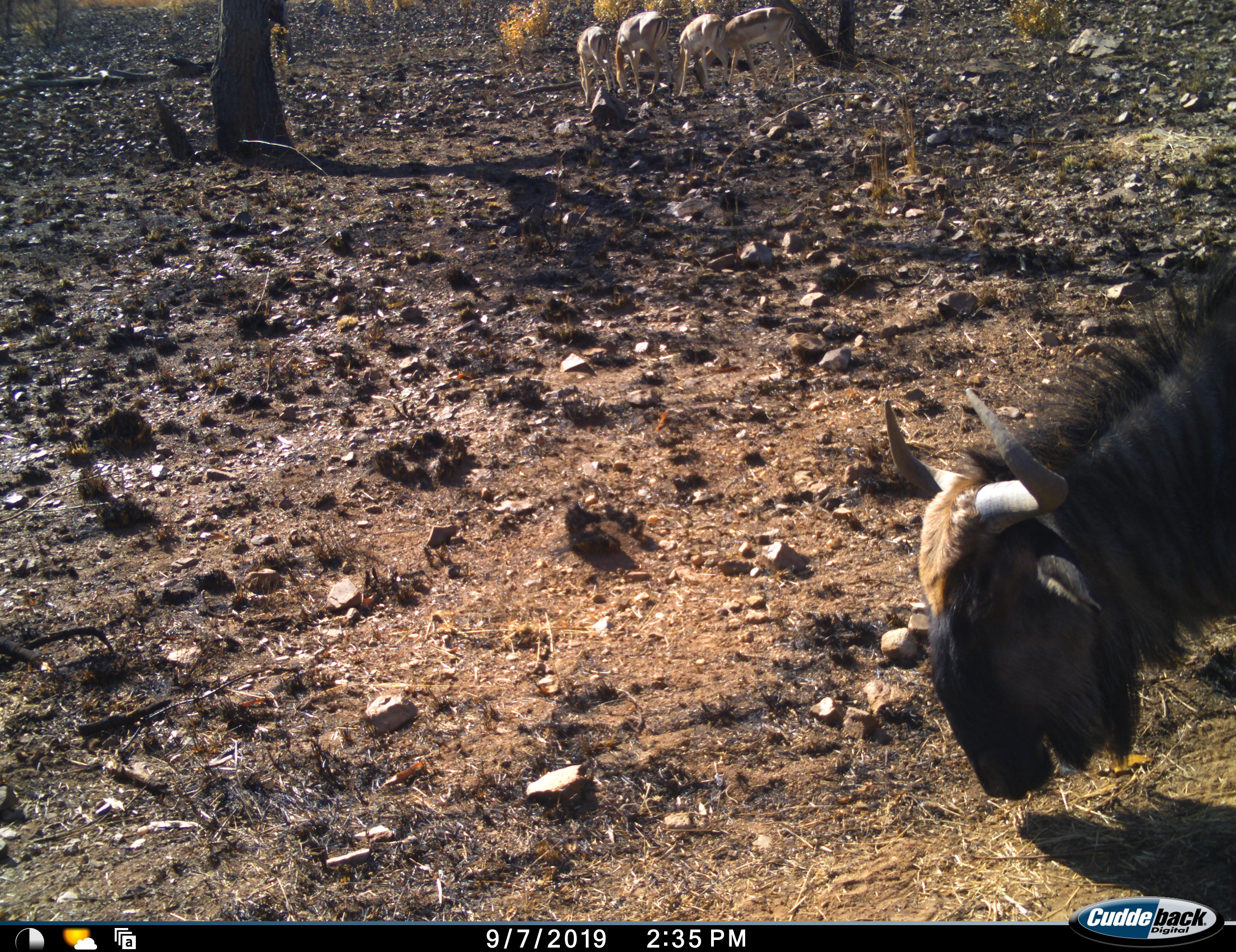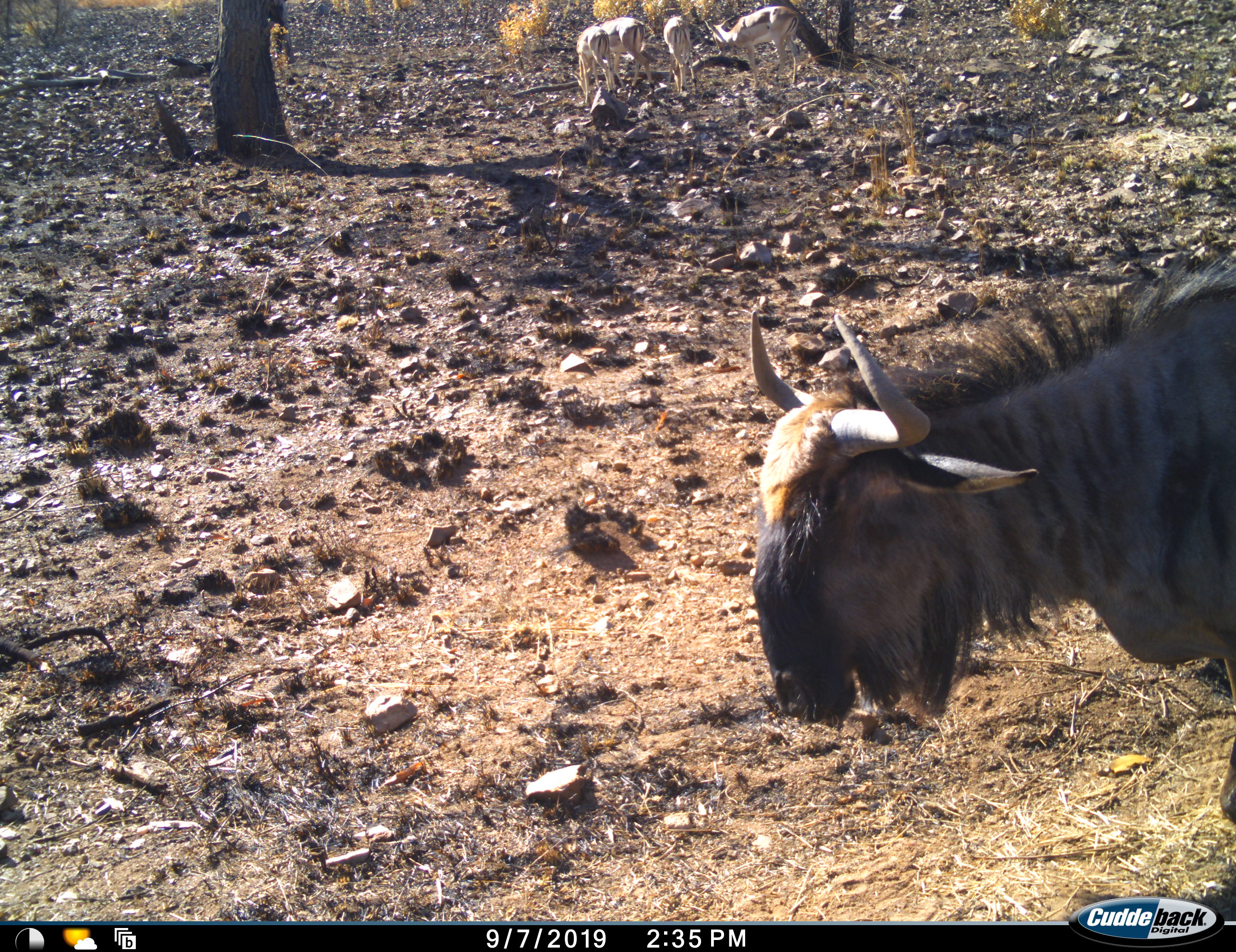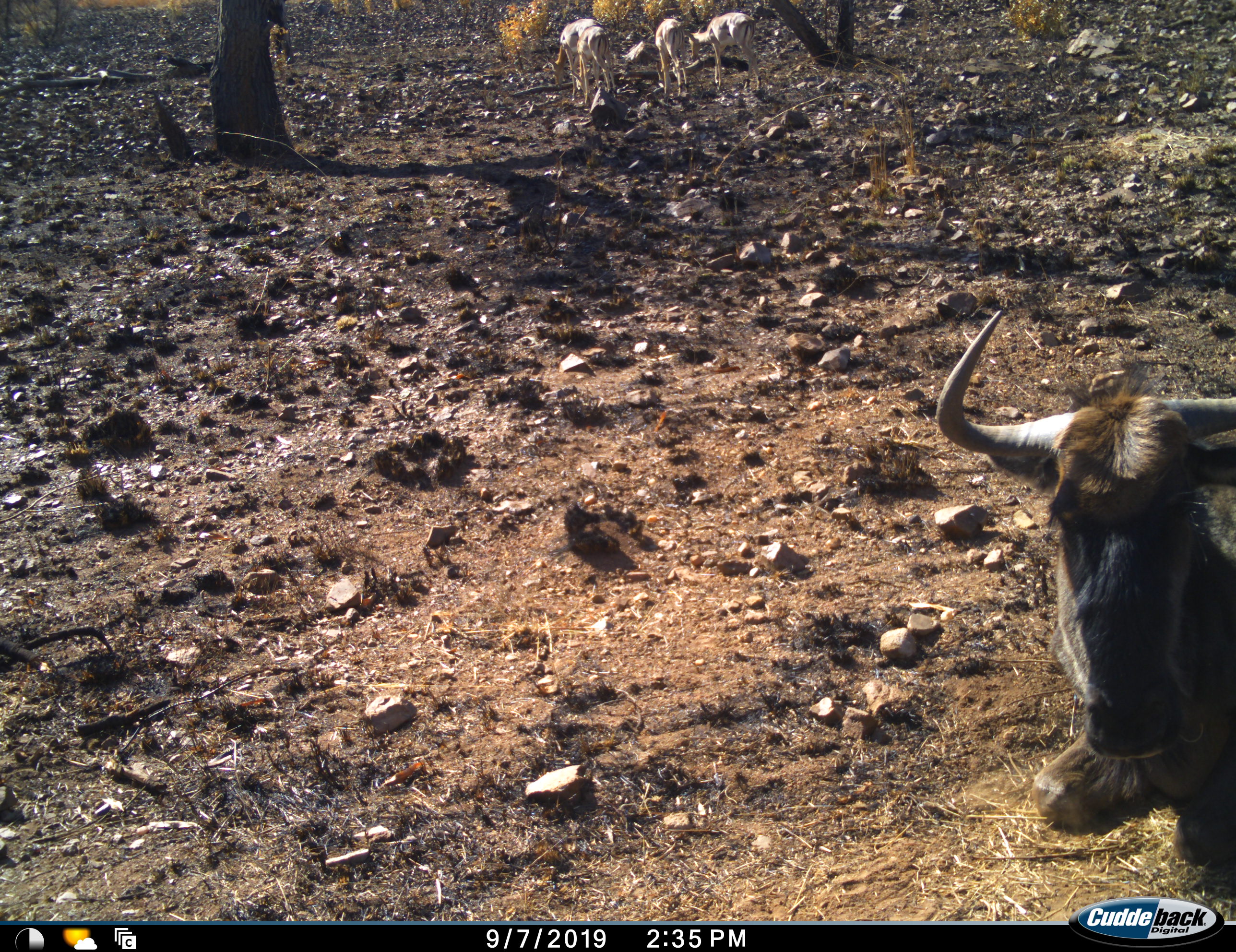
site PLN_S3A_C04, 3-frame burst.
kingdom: Animalia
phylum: Chordata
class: Mammalia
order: Artiodactyla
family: Bovidae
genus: Aepyceros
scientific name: Aepyceros melampus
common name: impala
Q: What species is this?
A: Impala (Aepyceros melampus).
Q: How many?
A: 4.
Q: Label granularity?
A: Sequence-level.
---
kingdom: Animalia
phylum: Chordata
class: Mammalia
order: Artiodactyla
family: Bovidae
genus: Connochaetes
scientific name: Connochaetes taurinus taurinus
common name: blue wildebeest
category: wildebeestblue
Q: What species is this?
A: Wildebeestblue (blue wildebeest) (Connochaetes taurinus taurinus).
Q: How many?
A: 1.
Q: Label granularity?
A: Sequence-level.